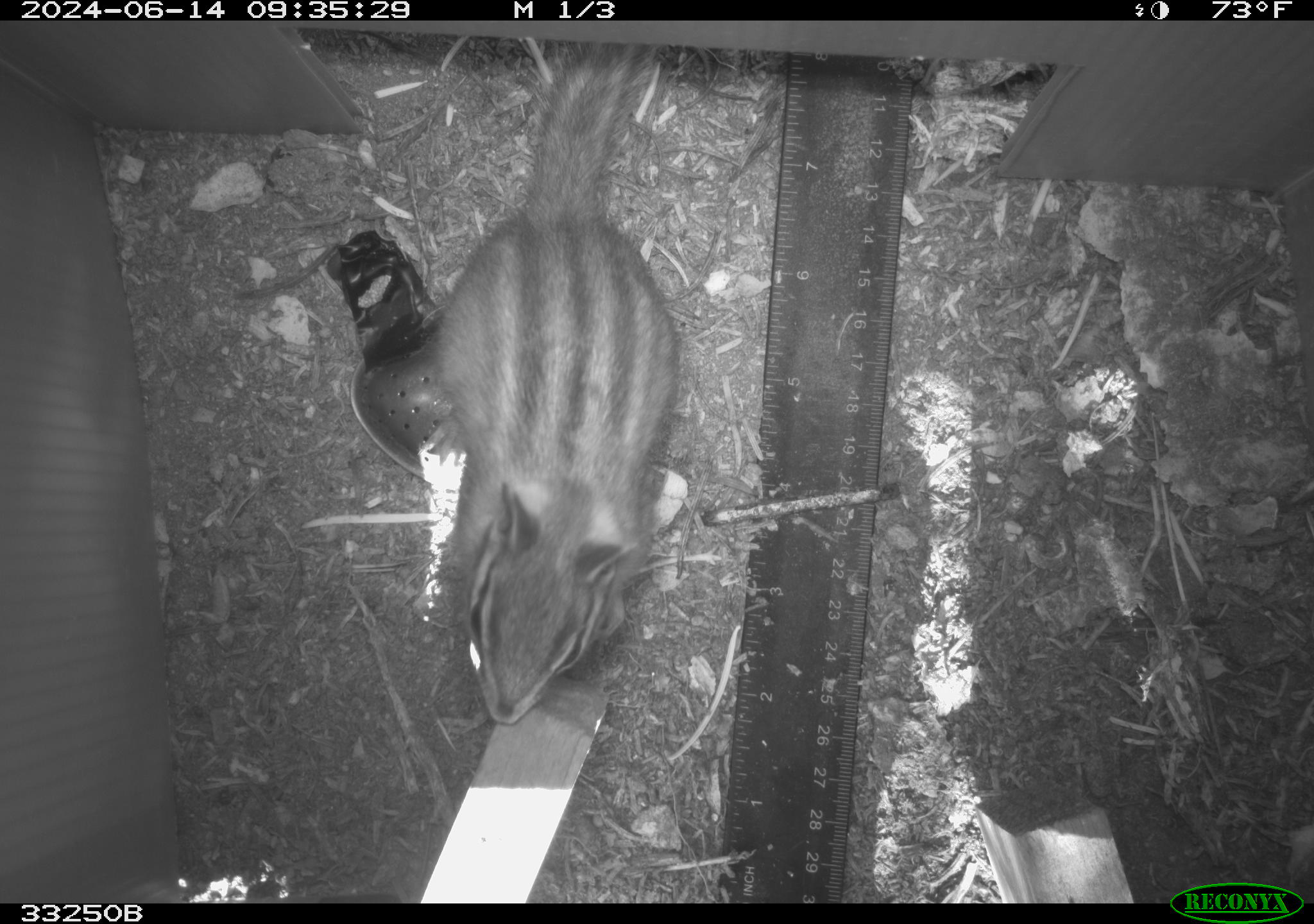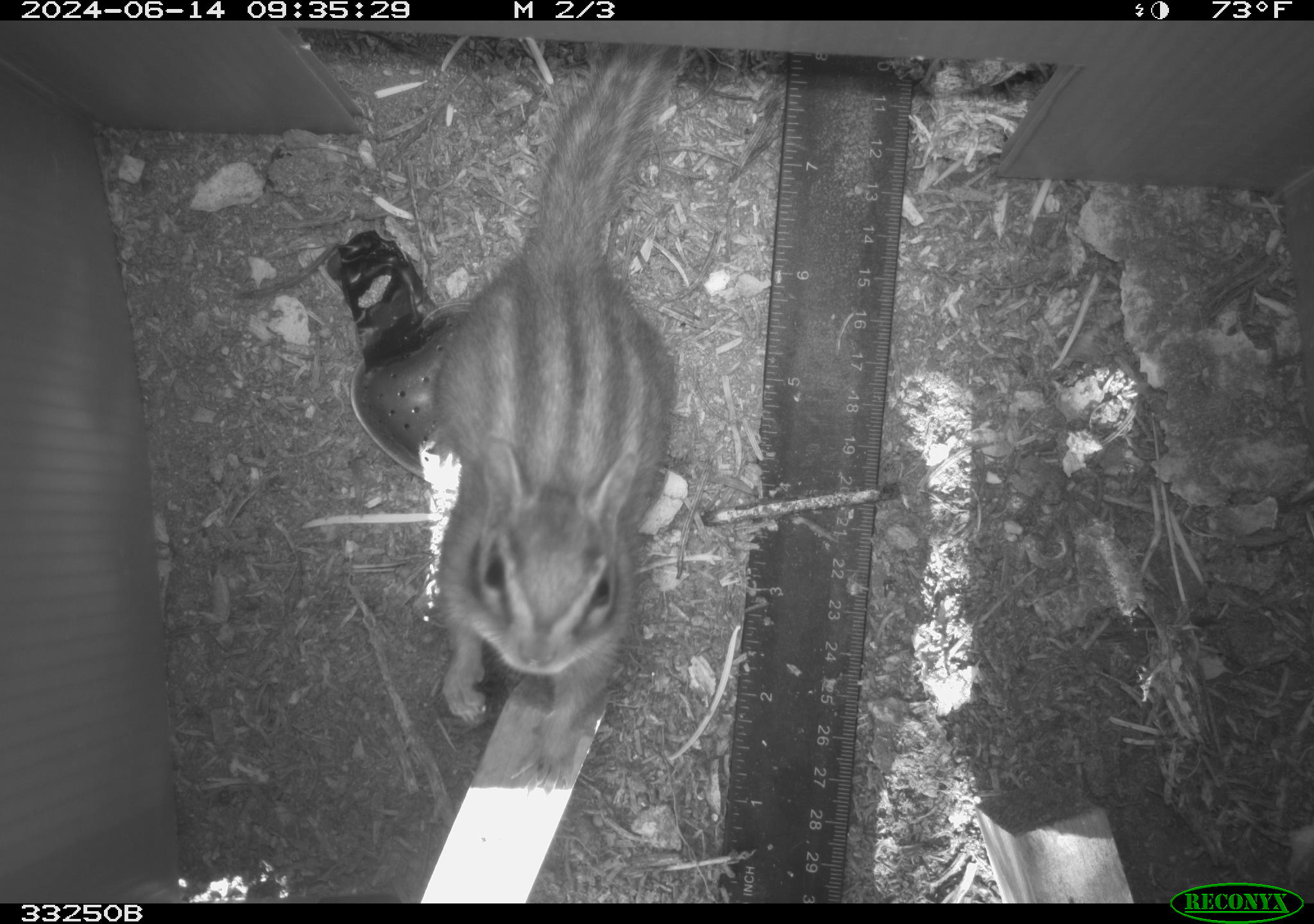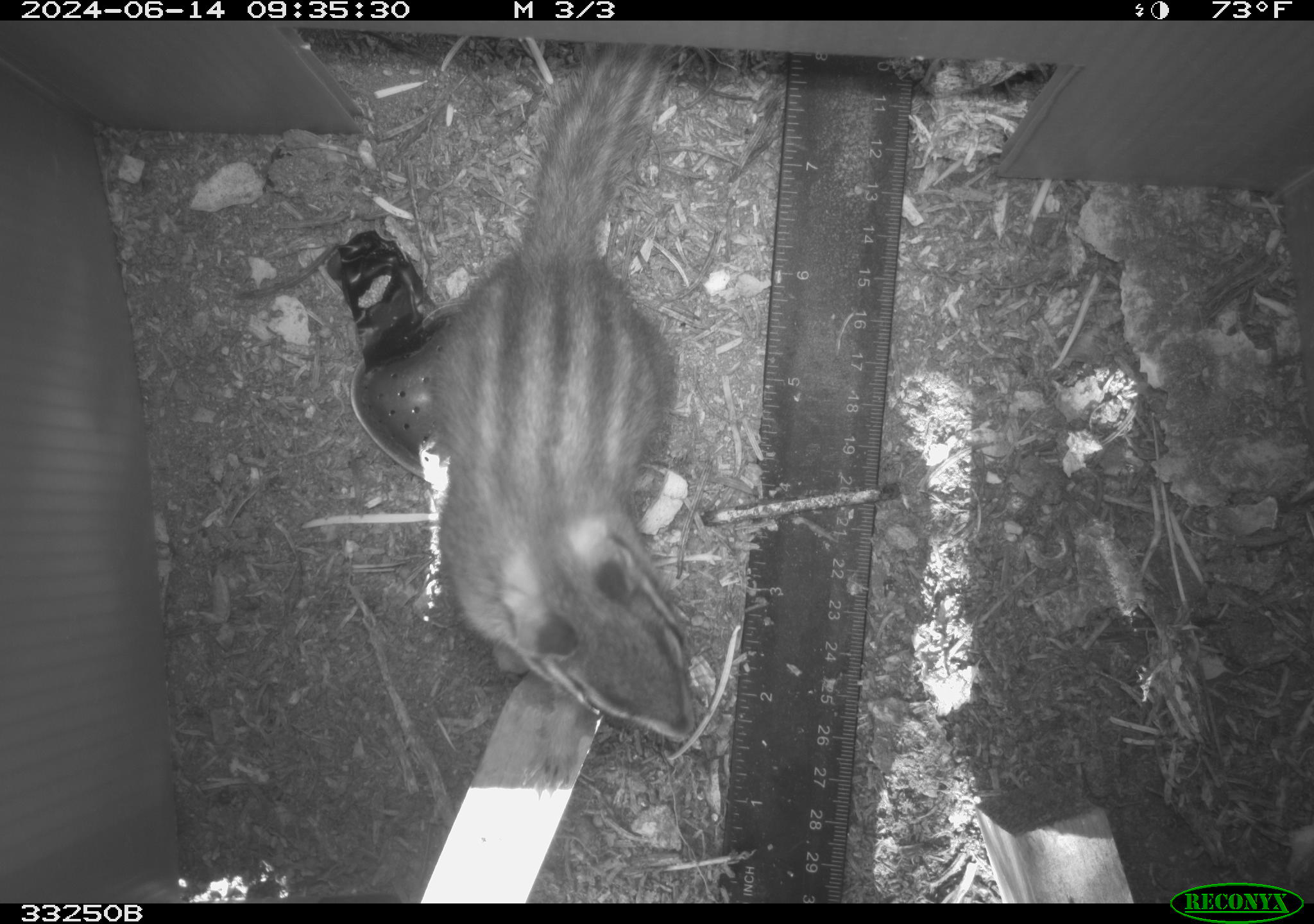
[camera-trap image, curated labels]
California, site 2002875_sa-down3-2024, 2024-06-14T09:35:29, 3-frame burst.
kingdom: Animalia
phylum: Chordata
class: Mammalia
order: Rodentia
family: Sciuridae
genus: Neotamias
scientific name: Neotamias quadrimaculatus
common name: long-eared chipmunk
Long-eared chipmunk (Neotamias quadrimaculatus).